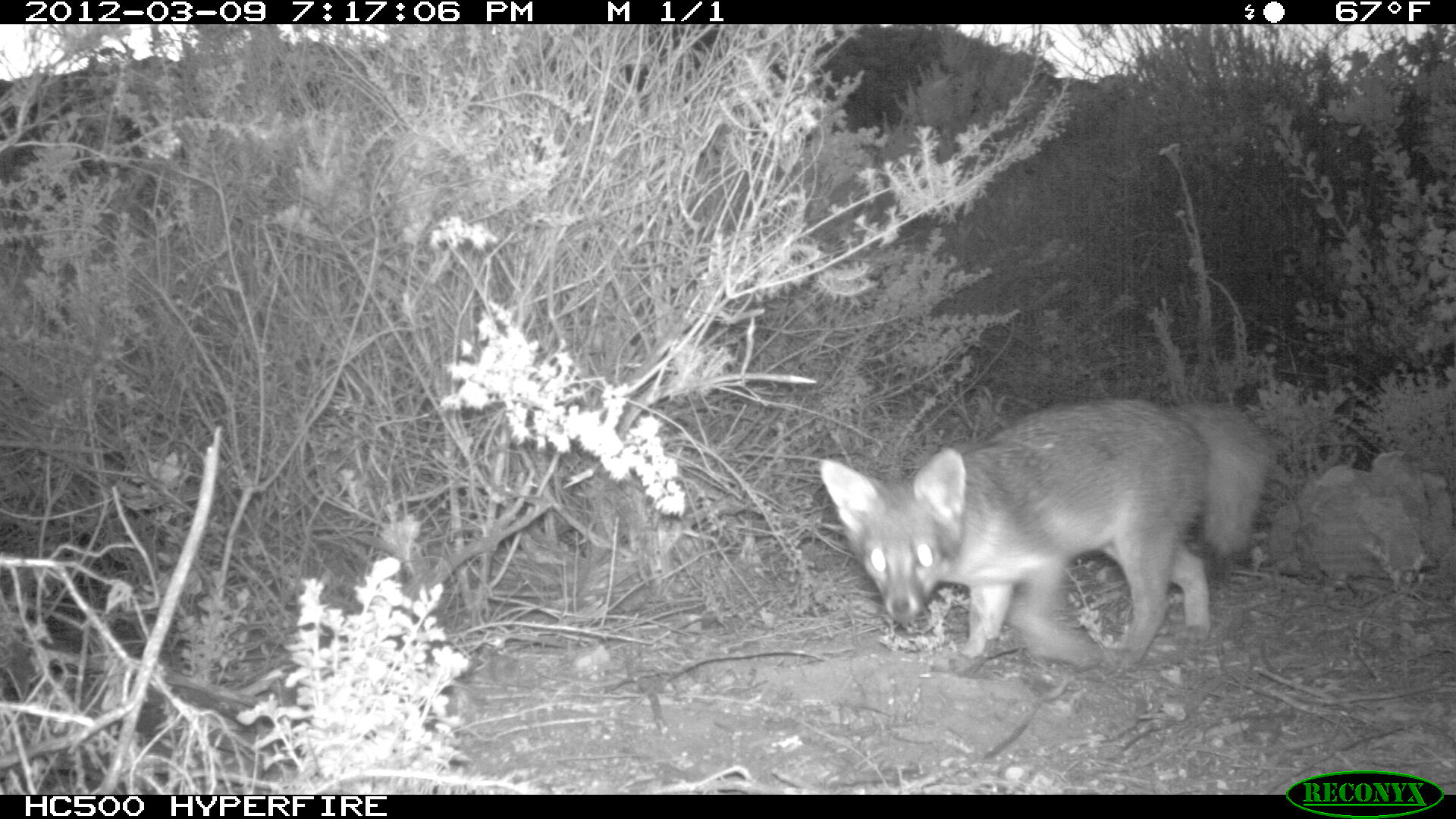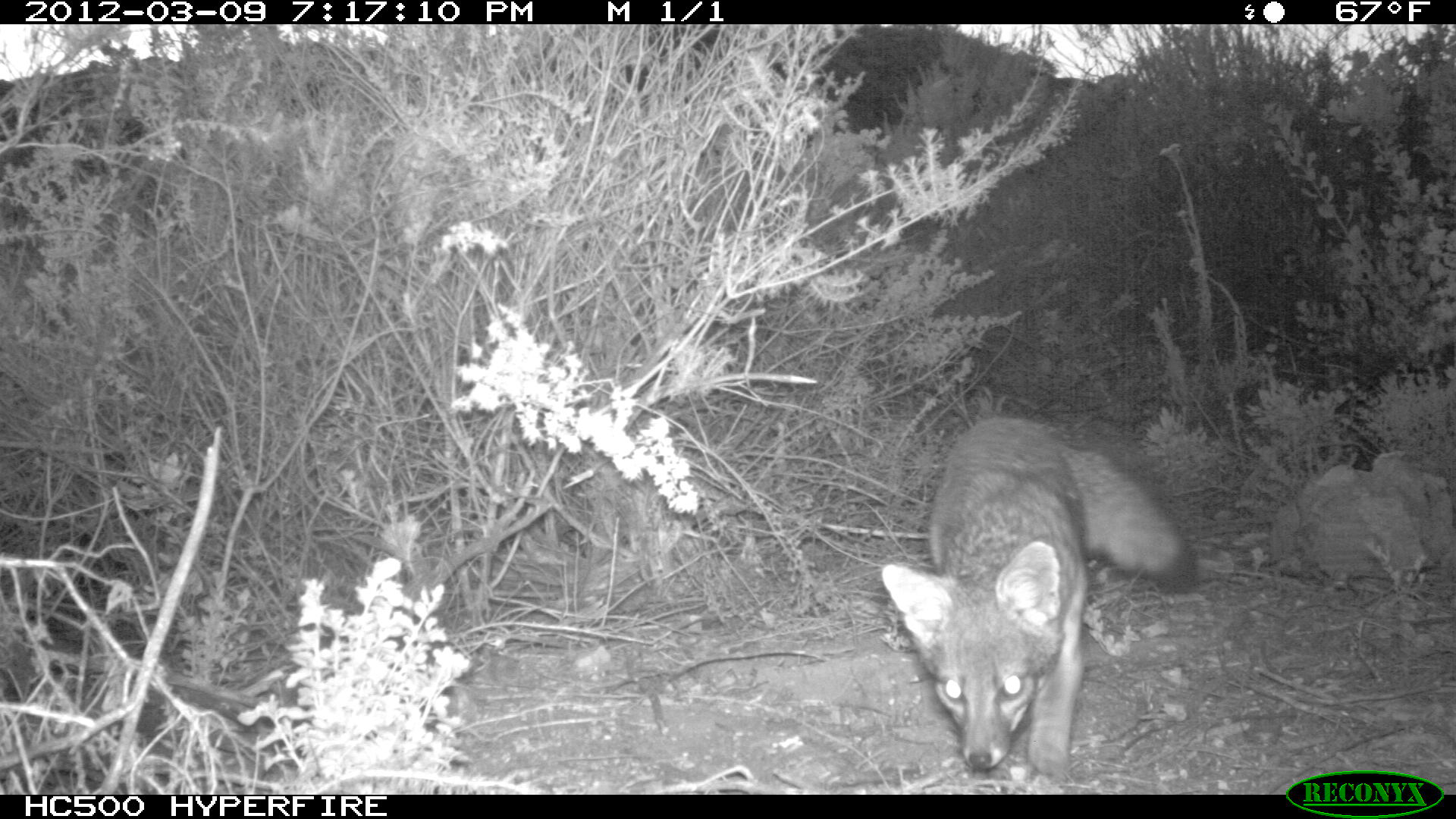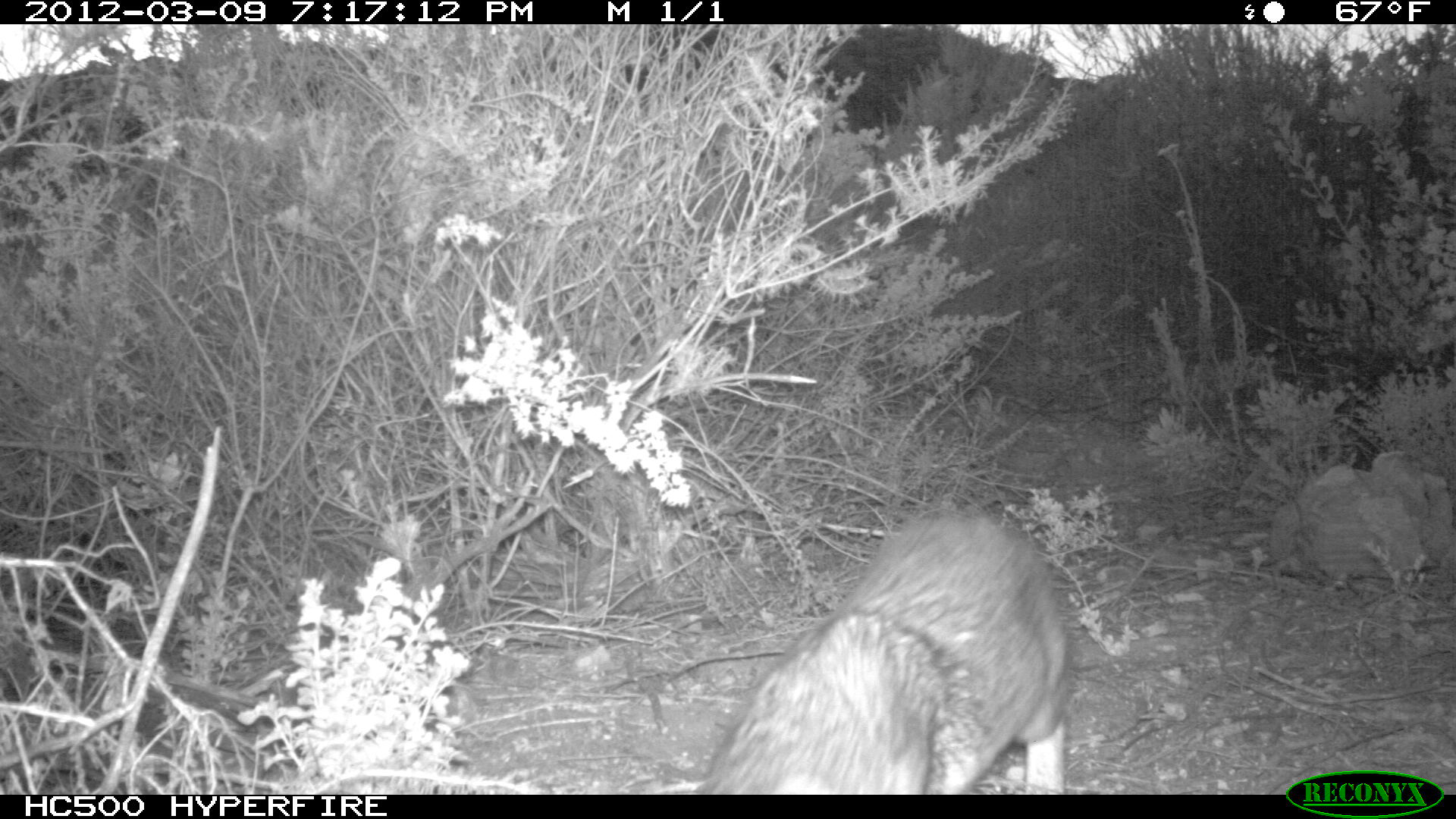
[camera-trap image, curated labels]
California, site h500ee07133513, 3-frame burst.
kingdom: Animalia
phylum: Chordata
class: Mammalia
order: Carnivora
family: Canidae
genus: Urocyon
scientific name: Urocyon littoralis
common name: island fox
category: fox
Fox (island fox) (Urocyon littoralis).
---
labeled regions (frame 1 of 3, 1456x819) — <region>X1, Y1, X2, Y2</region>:
fox: <region>819, 394, 1272, 670</region>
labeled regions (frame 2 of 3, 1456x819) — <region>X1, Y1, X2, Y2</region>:
fox: <region>882, 418, 1199, 779</region>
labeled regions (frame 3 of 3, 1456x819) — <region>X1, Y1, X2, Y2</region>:
fox: <region>692, 504, 1081, 794</region>